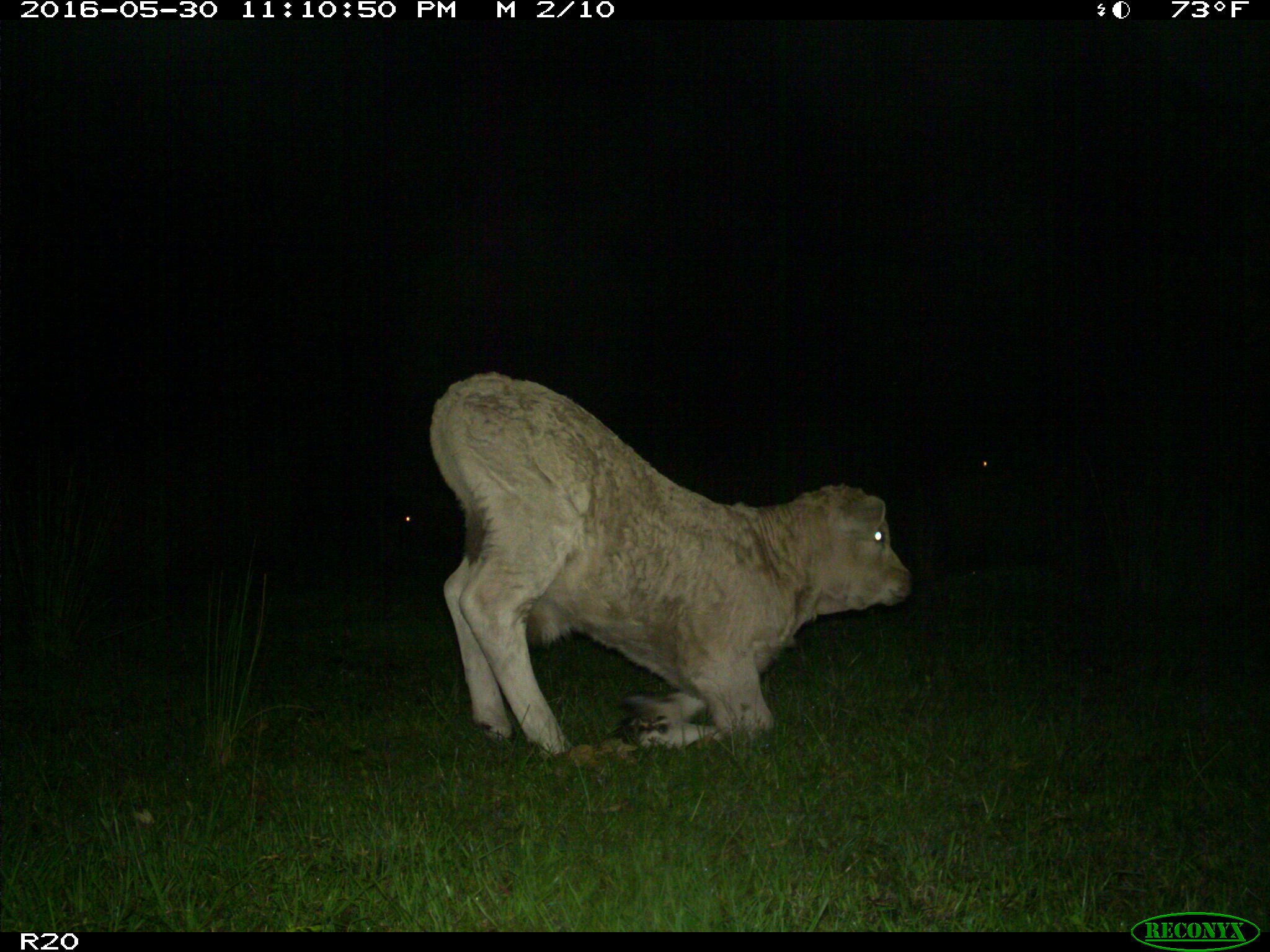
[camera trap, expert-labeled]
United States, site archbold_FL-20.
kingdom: Animalia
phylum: Chordata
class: Mammalia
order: Artiodactyla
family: Bovidae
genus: Bos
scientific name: Bos taurus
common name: domestic cow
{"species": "Bos taurus (domestic cow)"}